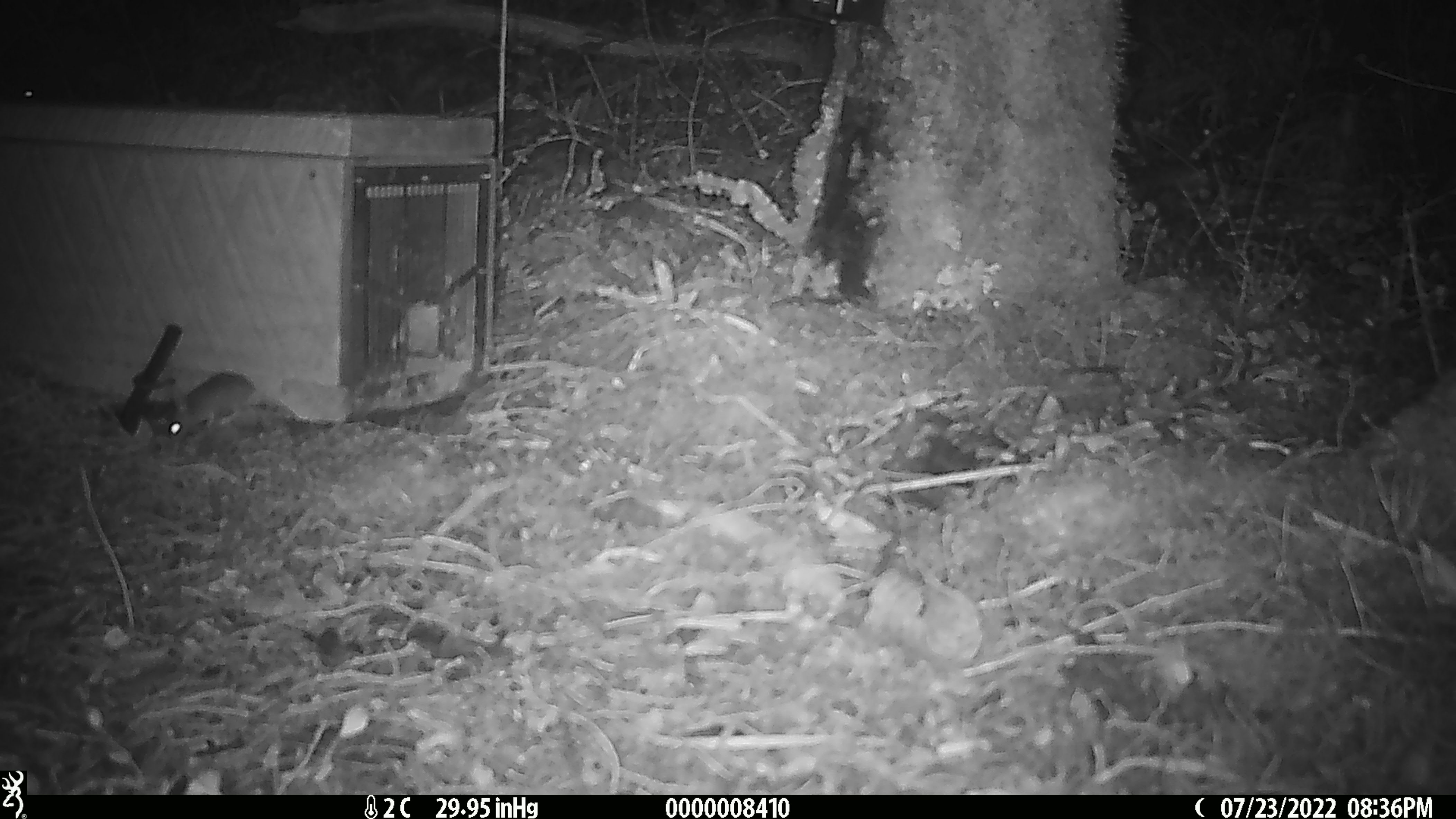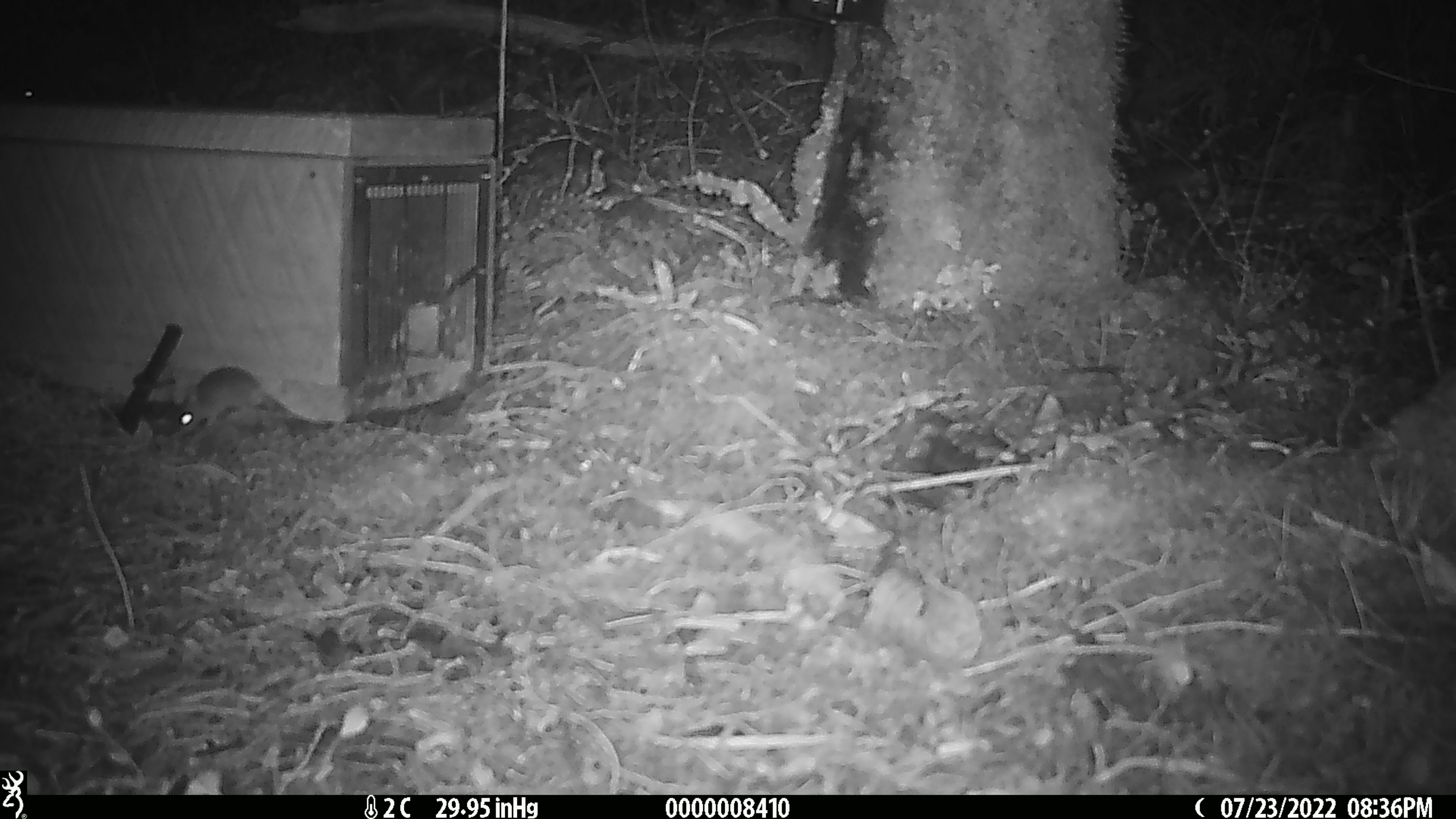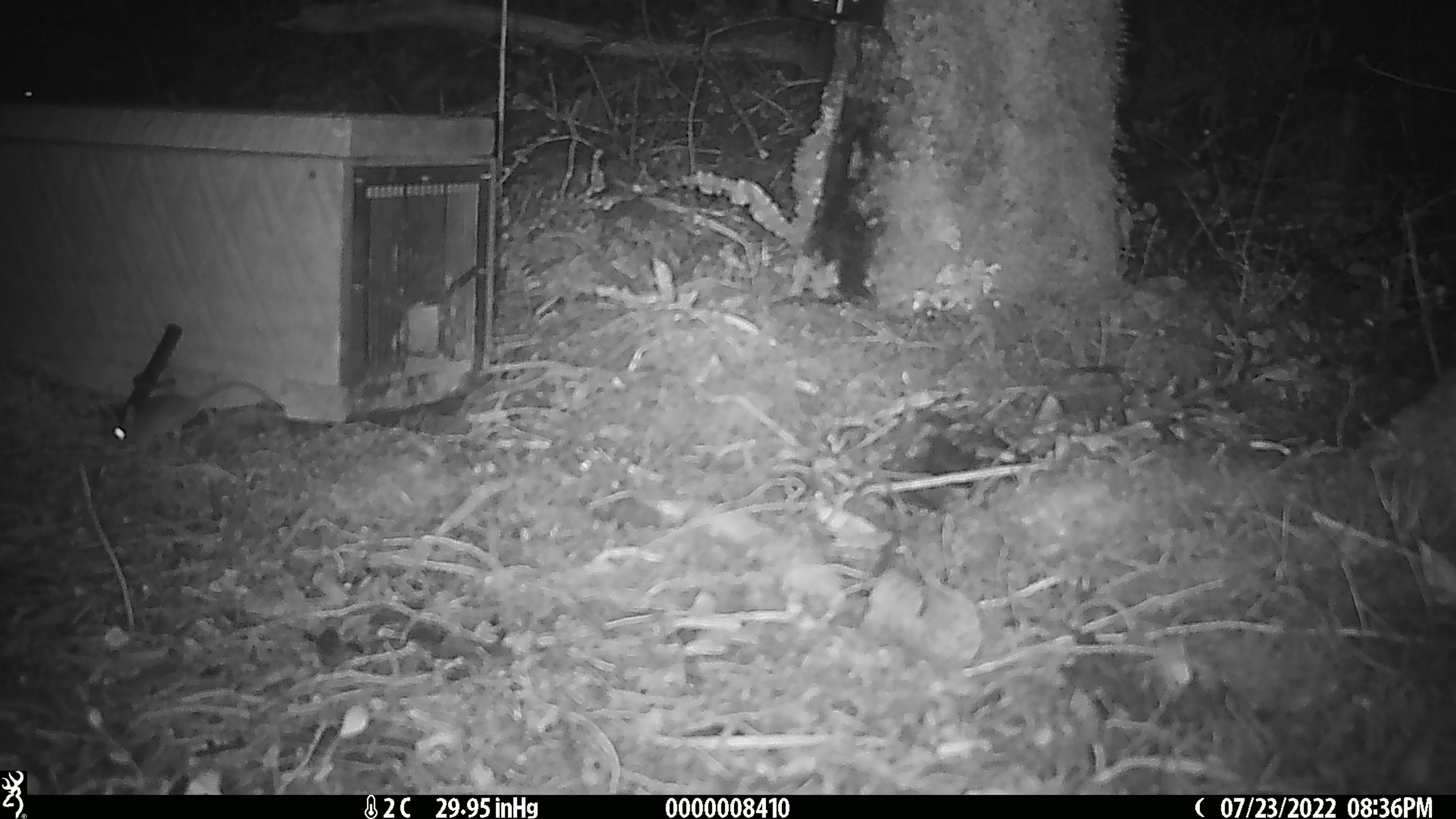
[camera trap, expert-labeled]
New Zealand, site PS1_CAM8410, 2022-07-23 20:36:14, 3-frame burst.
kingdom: Animalia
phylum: Chordata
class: Mammalia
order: Rodentia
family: Muridae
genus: Mus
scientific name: Mus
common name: mouse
Mouse (Mus).